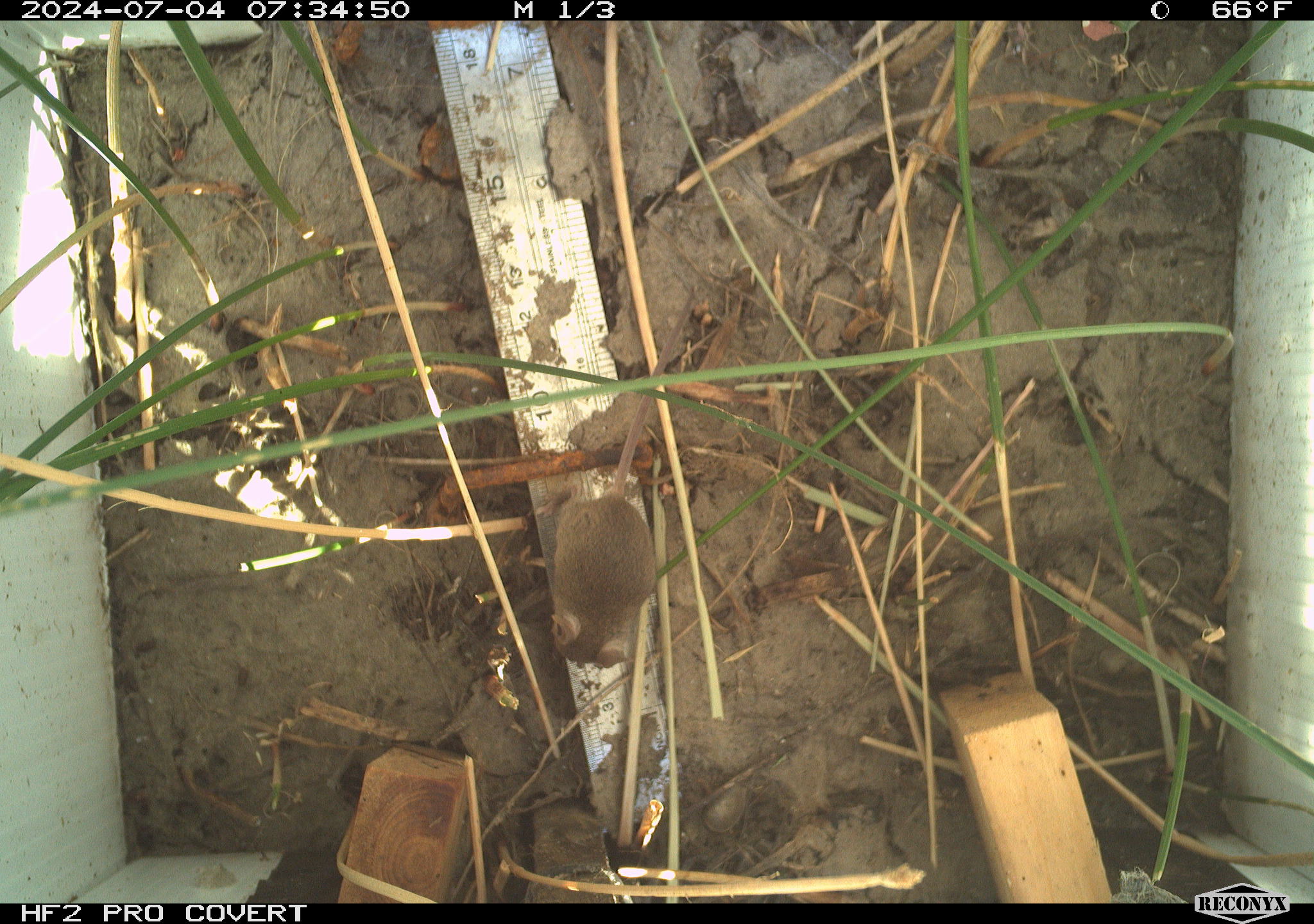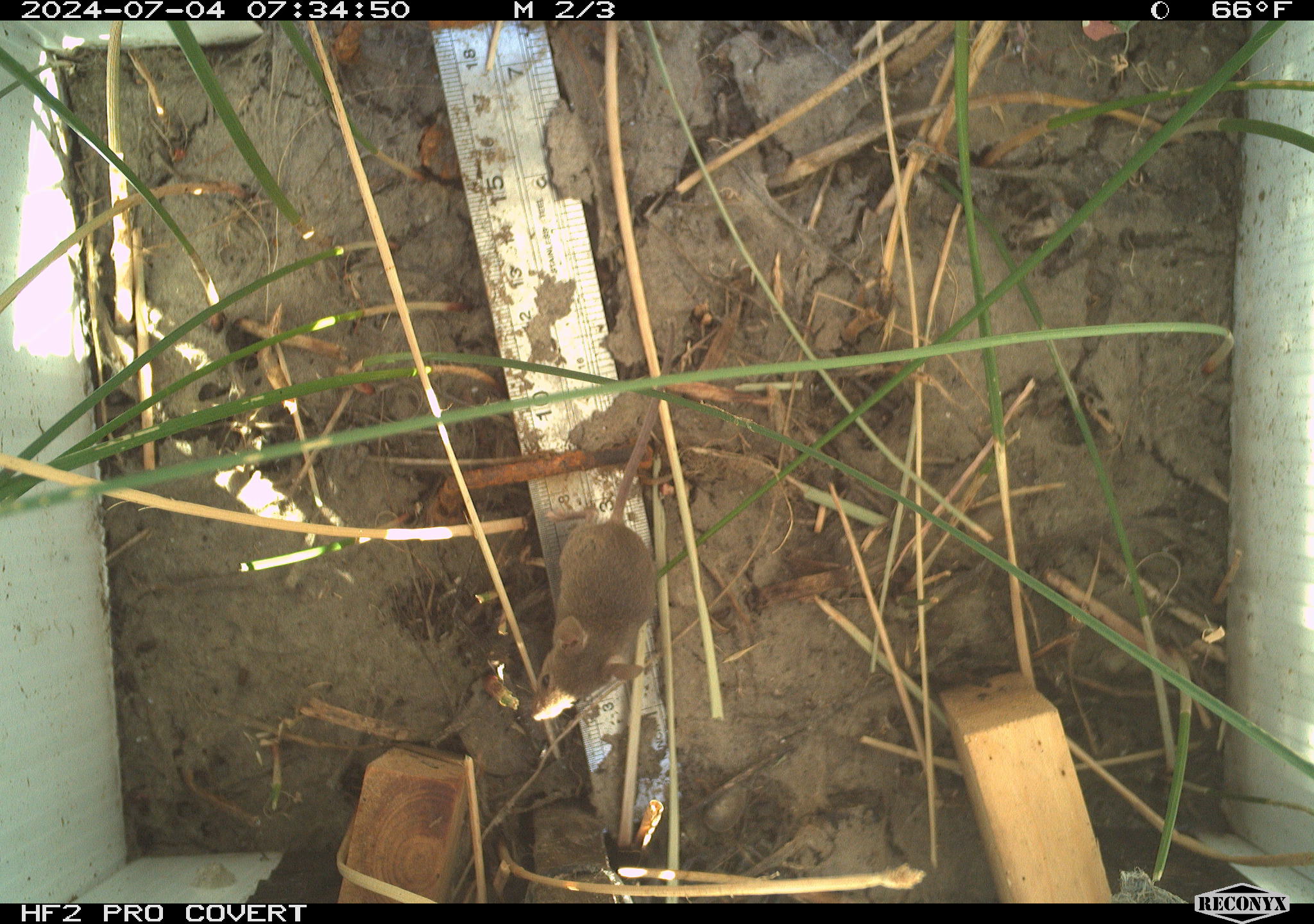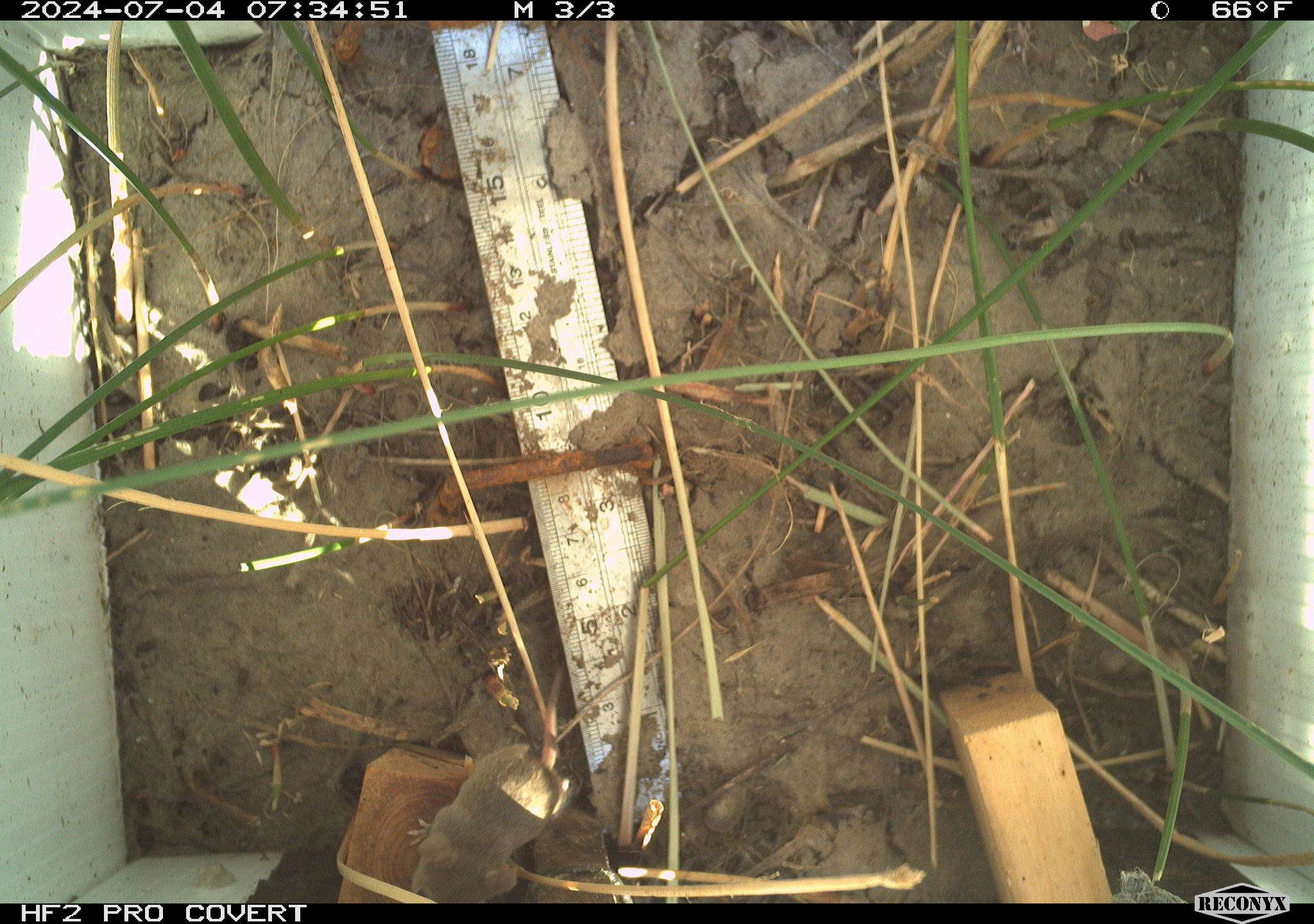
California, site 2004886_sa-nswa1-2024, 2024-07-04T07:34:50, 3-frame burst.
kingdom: Animalia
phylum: Chordata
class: Mammalia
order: Rodentia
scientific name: Rodentia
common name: rodent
Rodent (Rodentia).